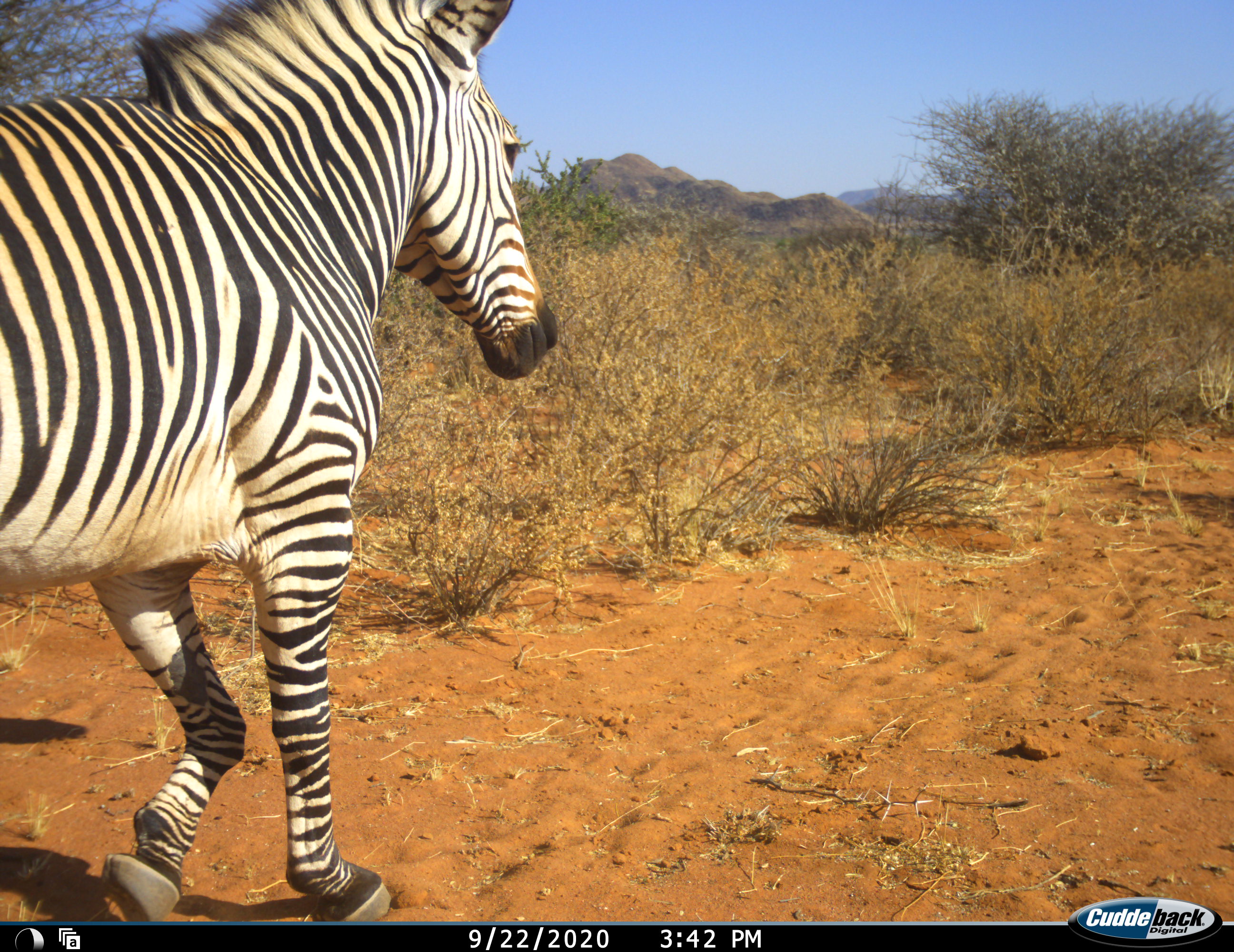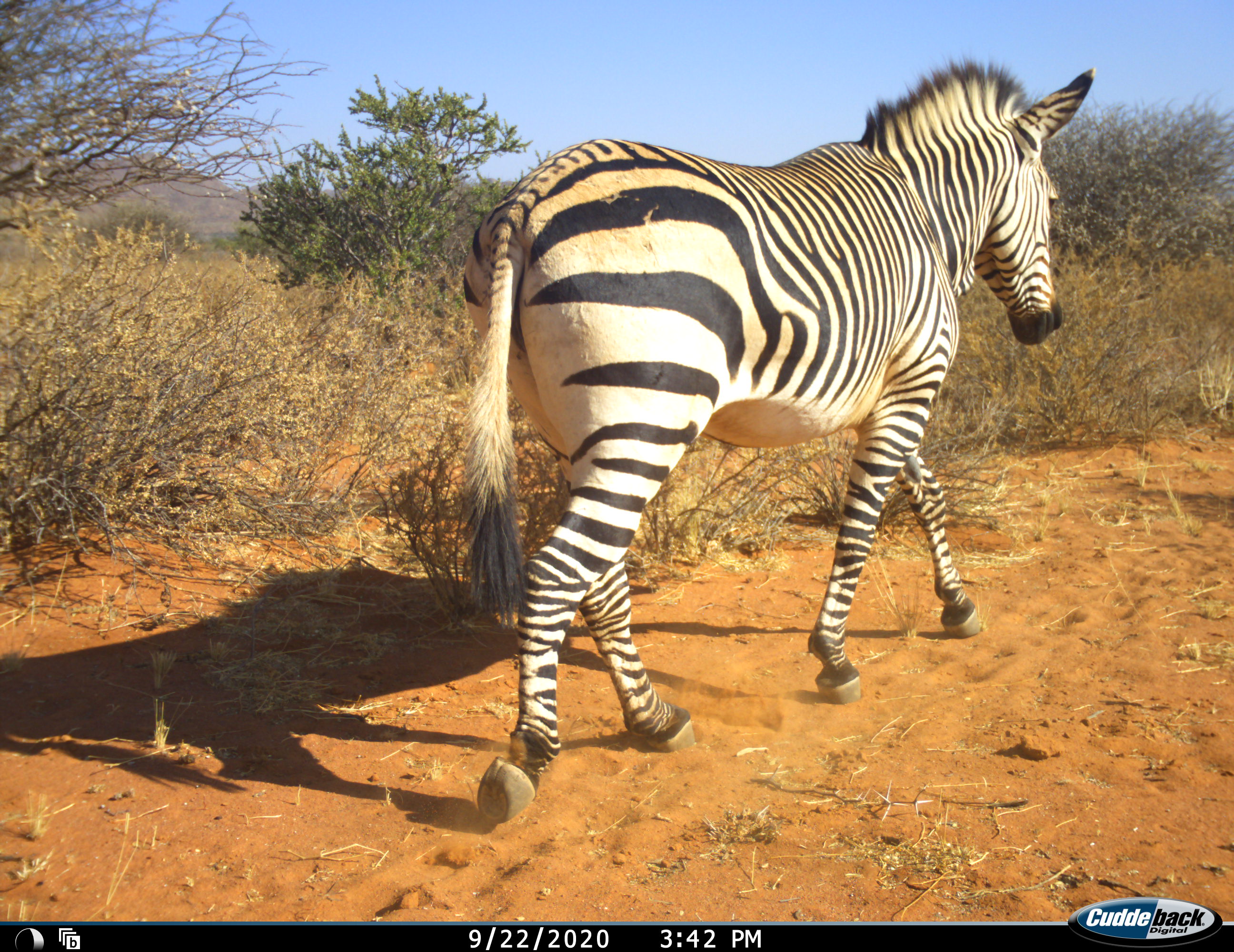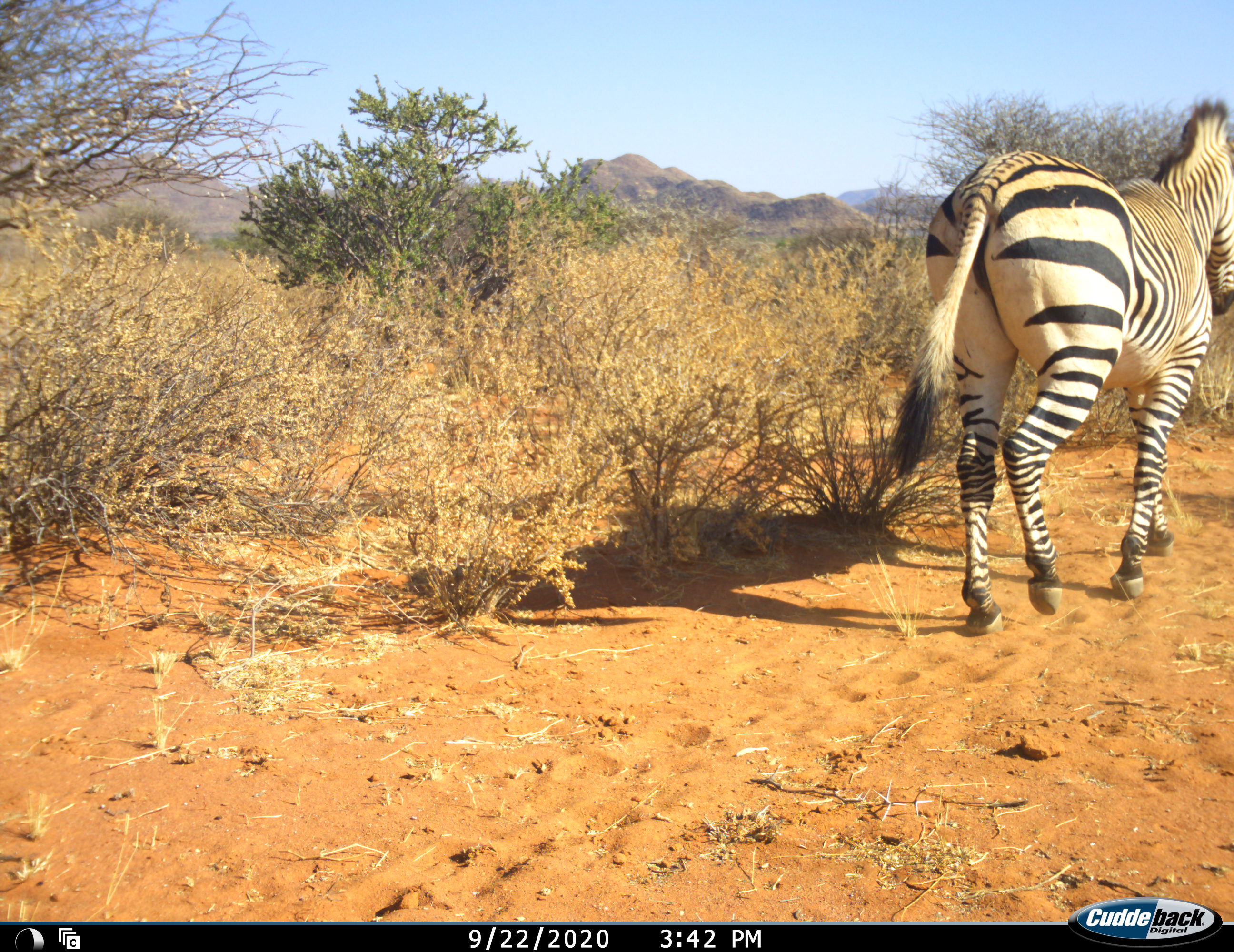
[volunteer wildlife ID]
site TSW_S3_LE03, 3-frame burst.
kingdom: Animalia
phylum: Chordata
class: Mammalia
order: Perissodactyla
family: Equidae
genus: Equus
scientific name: Equus zebra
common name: mountain zebra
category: zebramountain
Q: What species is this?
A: Zebramountain (mountain zebra) (Equus zebra).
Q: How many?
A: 1.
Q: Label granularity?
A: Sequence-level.